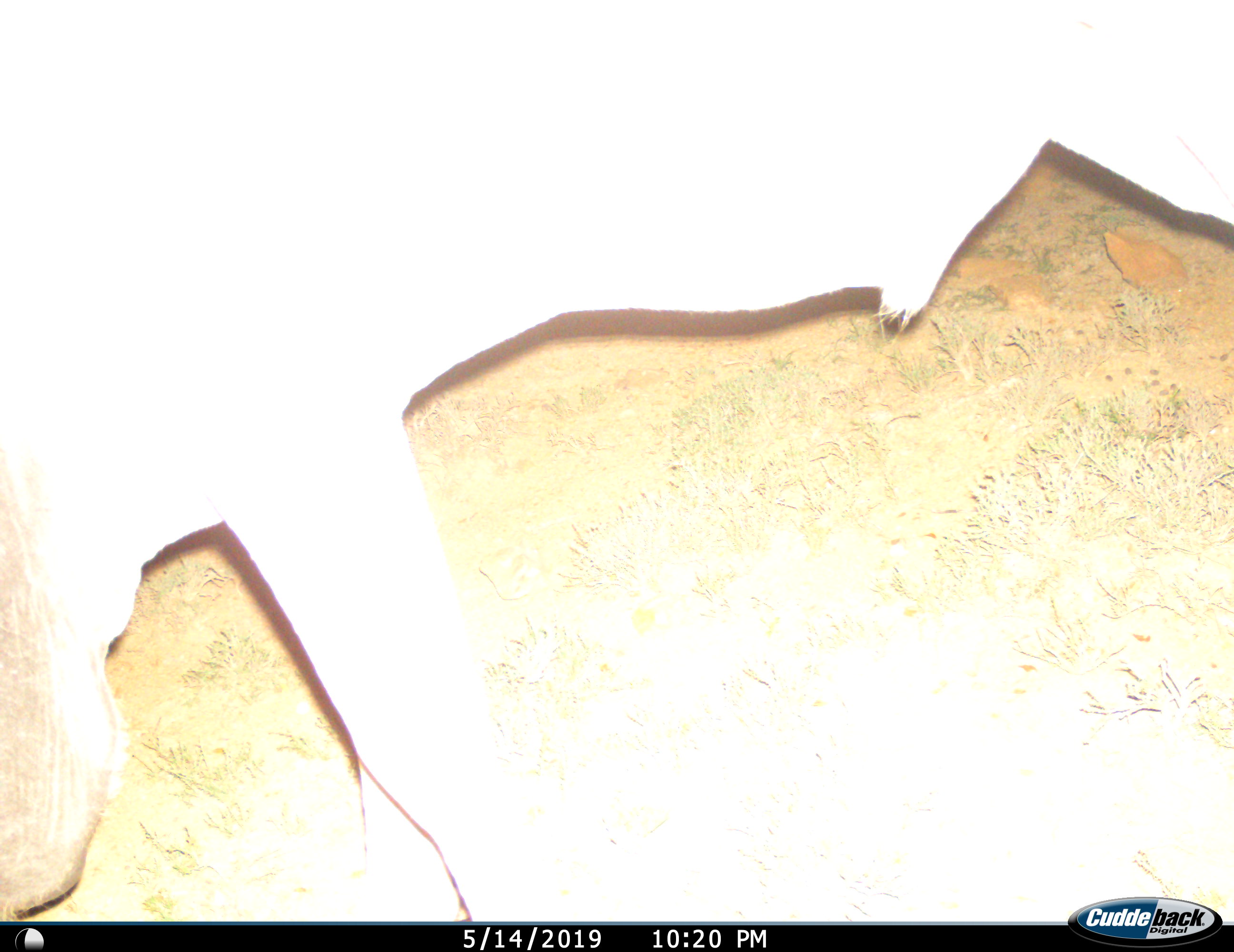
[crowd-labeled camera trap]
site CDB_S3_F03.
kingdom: Animalia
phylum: Chordata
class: Mammalia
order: Artiodactyla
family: Bovidae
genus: Tragelaphus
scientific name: Tragelaphus oryx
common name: eland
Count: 1.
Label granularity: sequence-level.